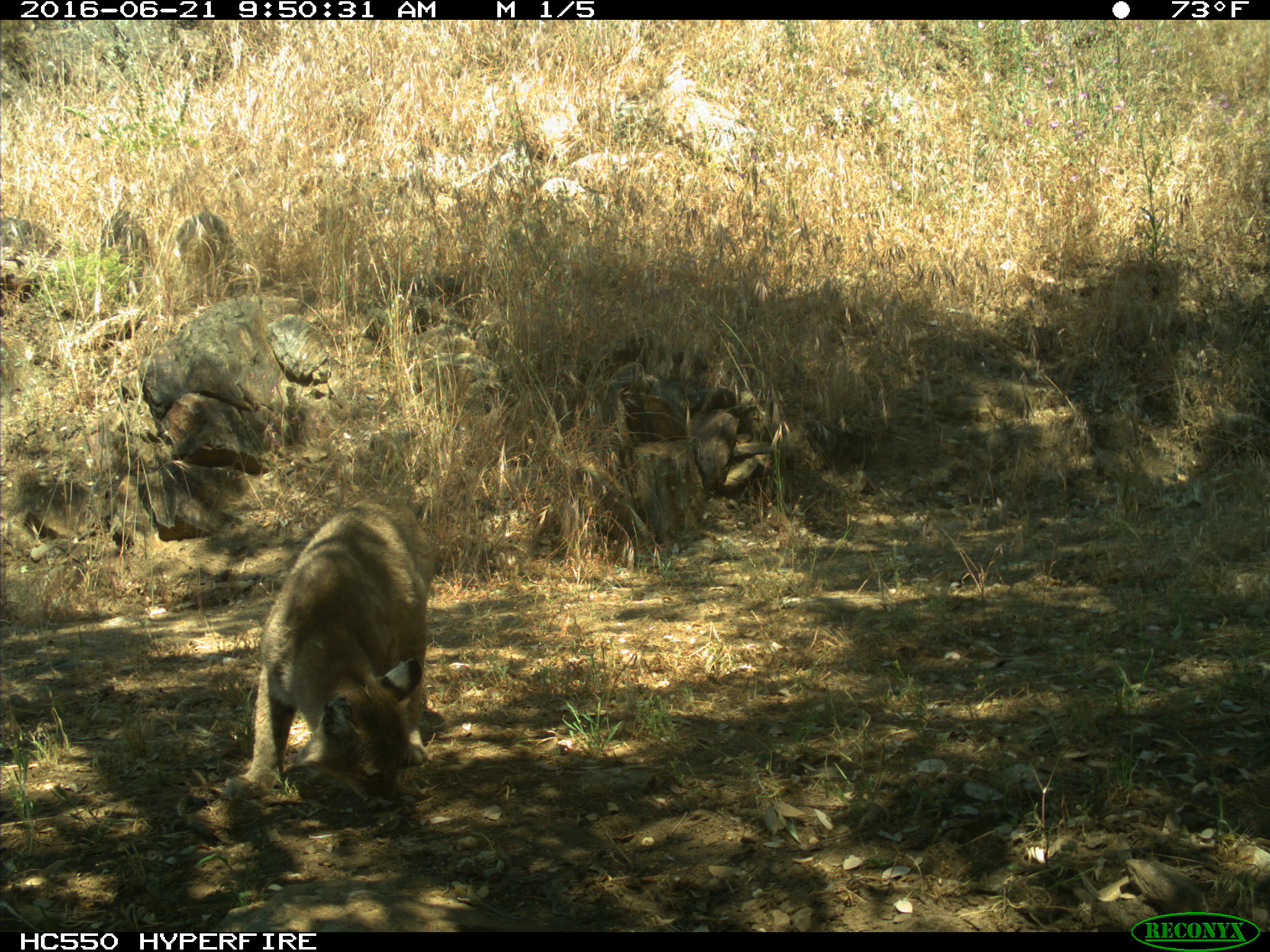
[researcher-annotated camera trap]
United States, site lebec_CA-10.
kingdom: Animalia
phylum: Chordata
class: Mammalia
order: Carnivora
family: Felidae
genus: Lynx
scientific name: Lynx rufus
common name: bobcat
Lynx rufus (bobcat).